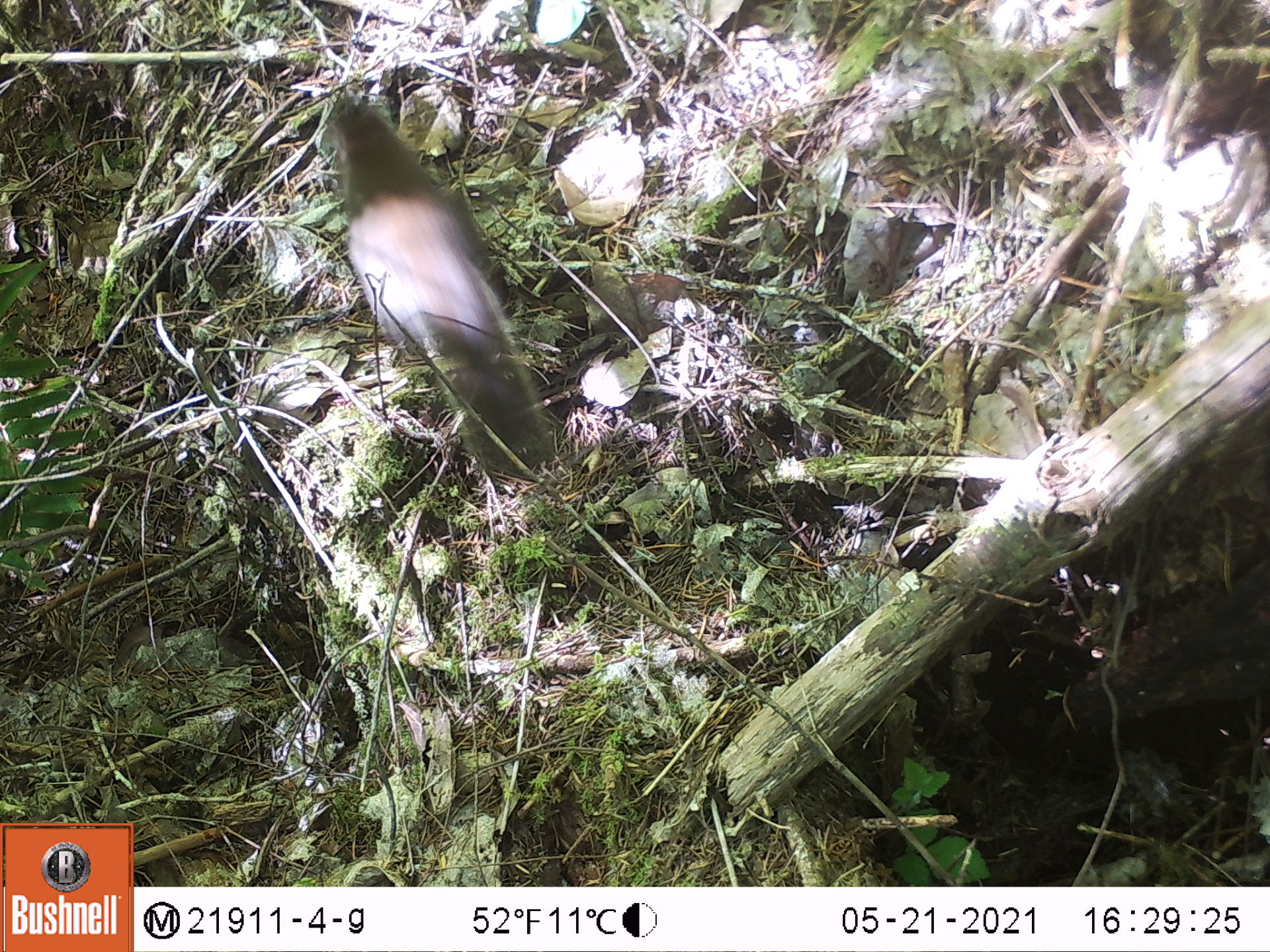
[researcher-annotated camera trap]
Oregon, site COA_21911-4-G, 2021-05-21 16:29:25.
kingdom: Animalia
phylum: Chordata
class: Mammalia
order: Rodentia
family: Sciuridae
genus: Tamiasciurus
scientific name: Tamiasciurus douglasii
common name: douglas squirrel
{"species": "douglas squirrel (Tamiasciurus douglasii)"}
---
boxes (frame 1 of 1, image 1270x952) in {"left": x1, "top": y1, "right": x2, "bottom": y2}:
douglas squirrel: {"left": 318, "top": 95, "right": 555, "bottom": 481}